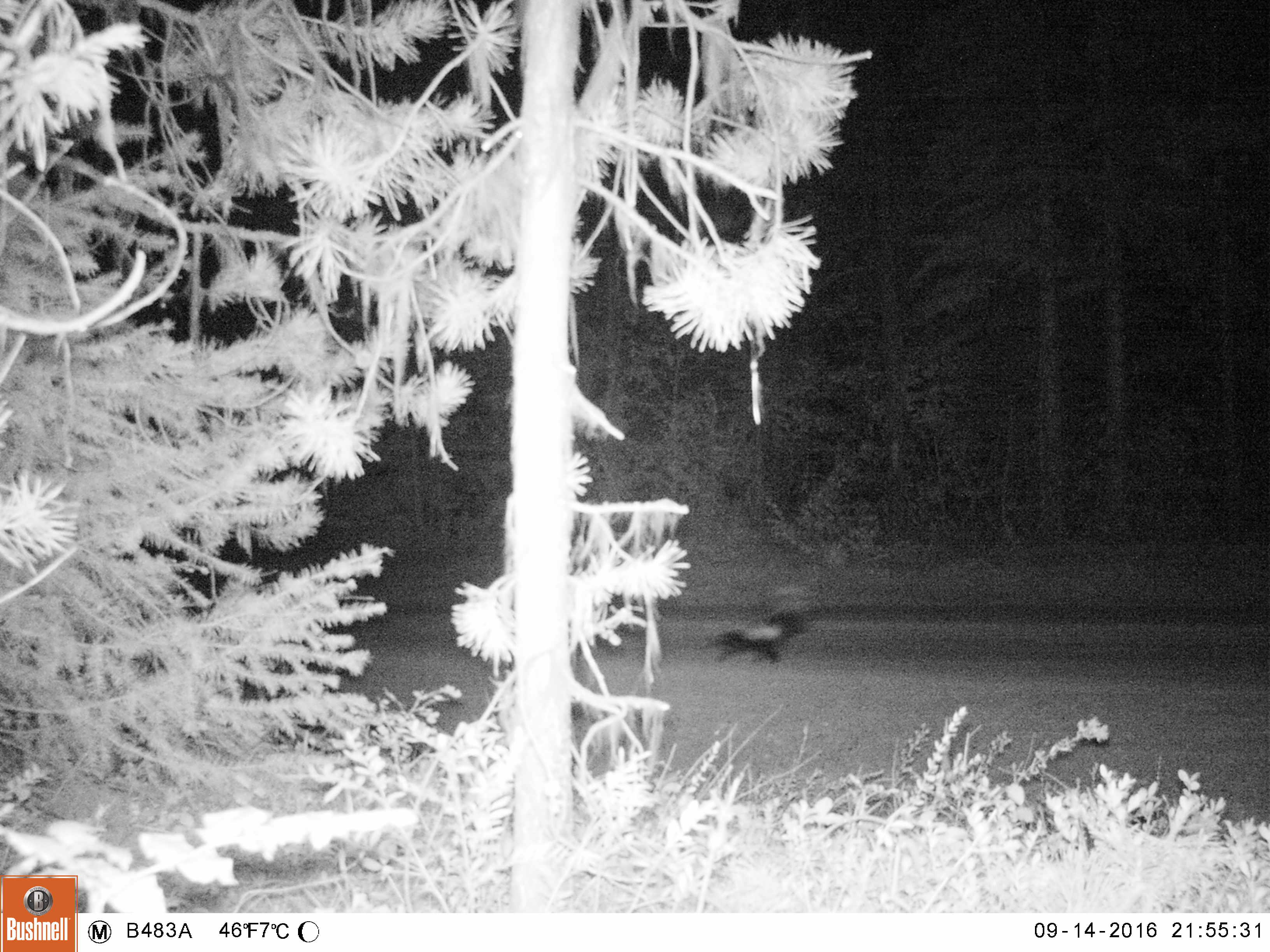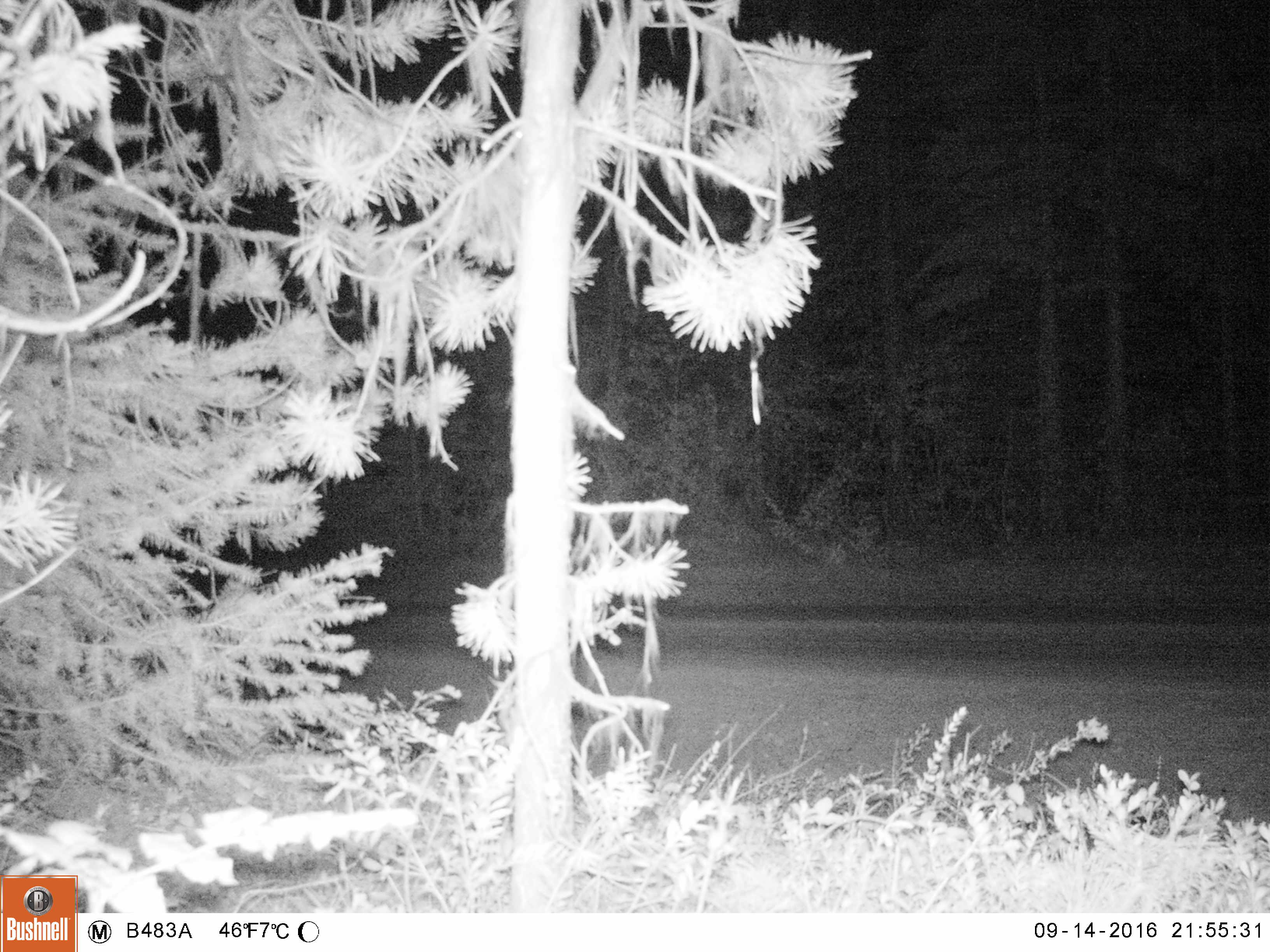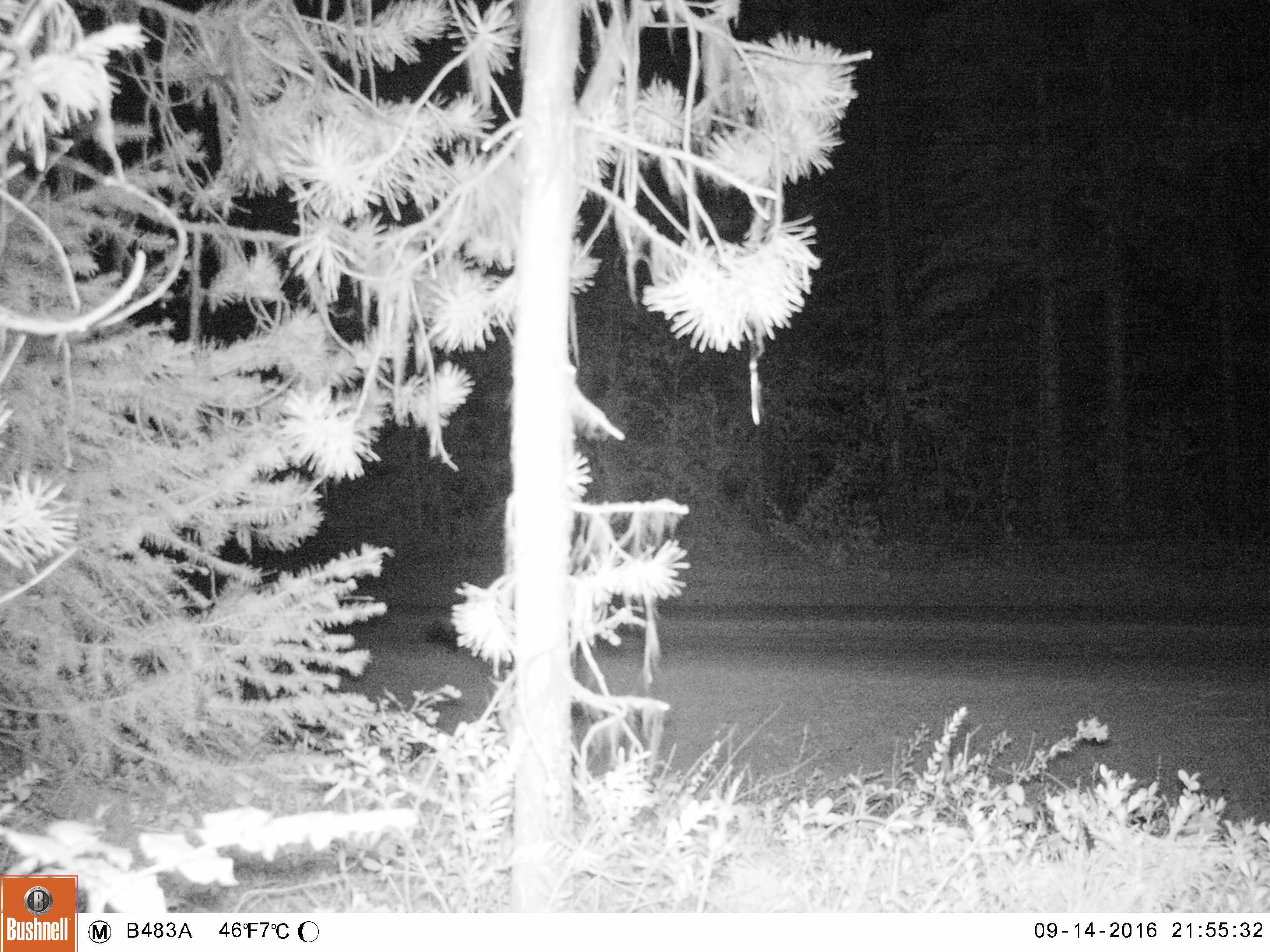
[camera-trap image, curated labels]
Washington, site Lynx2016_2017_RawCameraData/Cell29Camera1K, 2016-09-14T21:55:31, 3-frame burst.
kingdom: Animalia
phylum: Chordata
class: Mammalia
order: Carnivora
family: Mephitidae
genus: Mephitis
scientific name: Mephitis mephitis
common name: striped skunk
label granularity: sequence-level